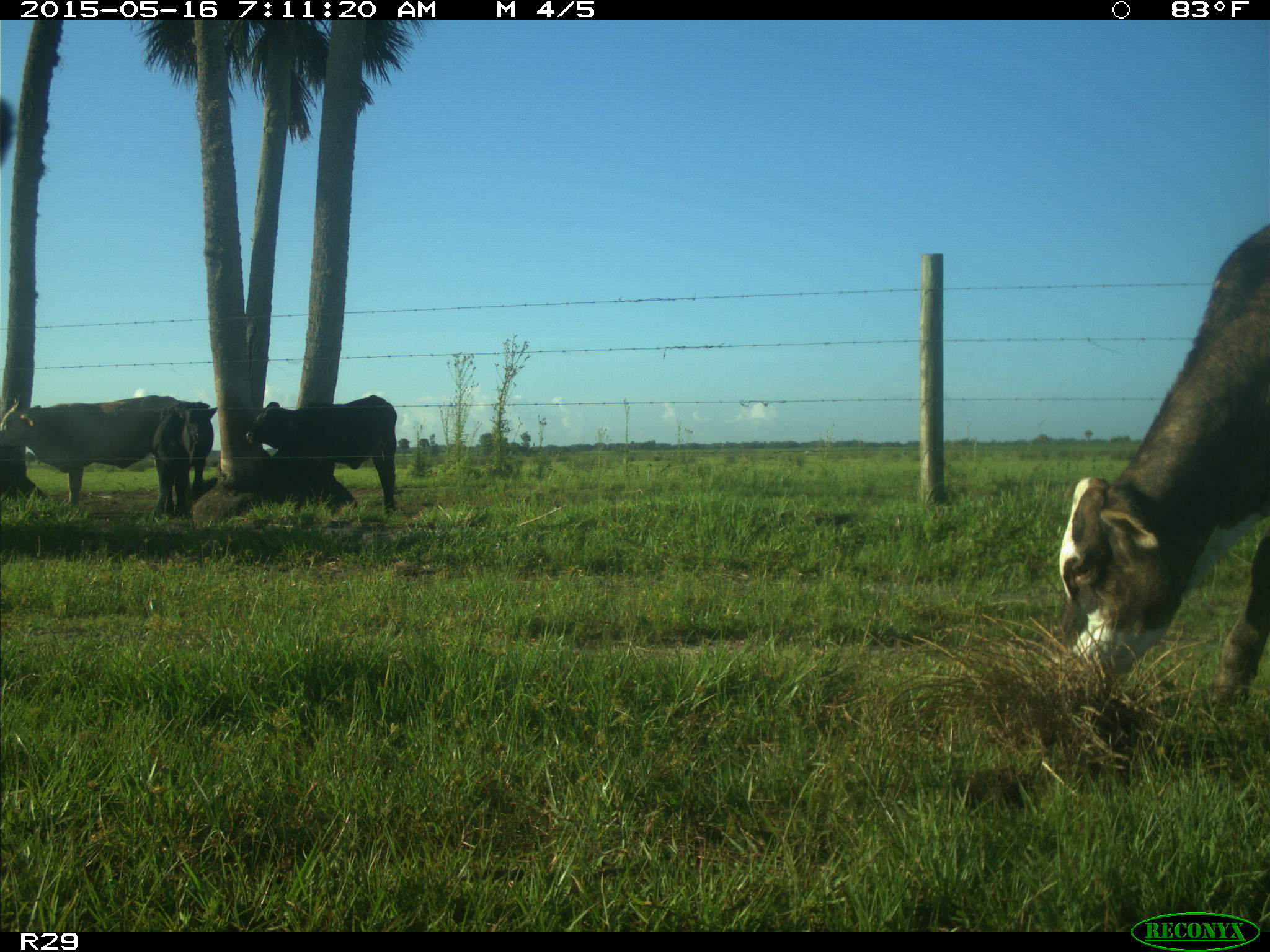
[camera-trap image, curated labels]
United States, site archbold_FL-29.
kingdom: Animalia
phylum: Chordata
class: Mammalia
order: Artiodactyla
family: Bovidae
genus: Bos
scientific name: Bos taurus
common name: domestic cow